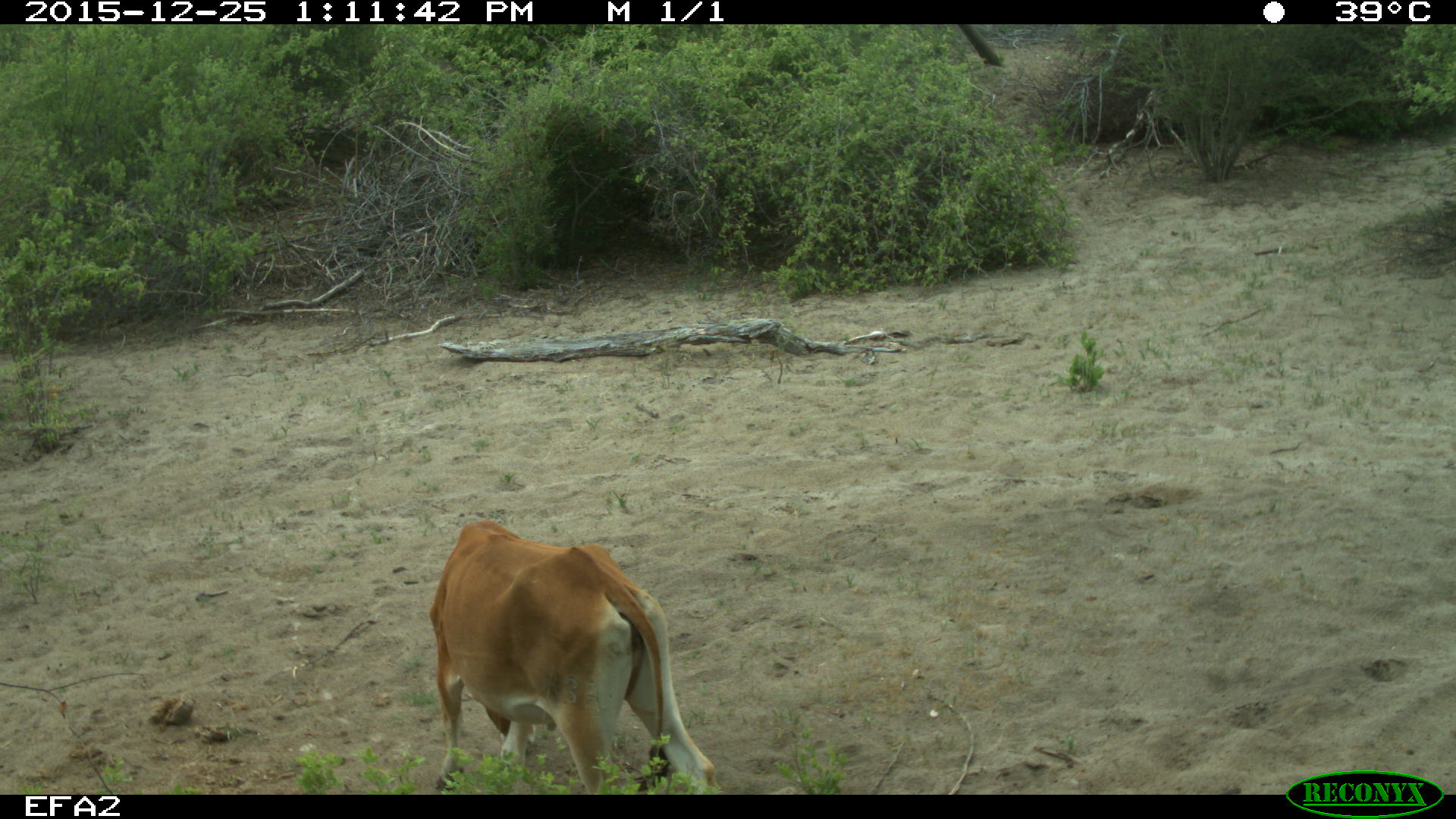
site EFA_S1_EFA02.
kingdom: Animalia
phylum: Chordata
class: Mammalia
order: Artiodactyla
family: Bovidae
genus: Alcelaphus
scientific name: Alcelaphus buselaphus caama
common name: red hartebeest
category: hartebeestred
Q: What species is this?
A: Hartebeestred (red hartebeest) (Alcelaphus buselaphus caama).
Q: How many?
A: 1.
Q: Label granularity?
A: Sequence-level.